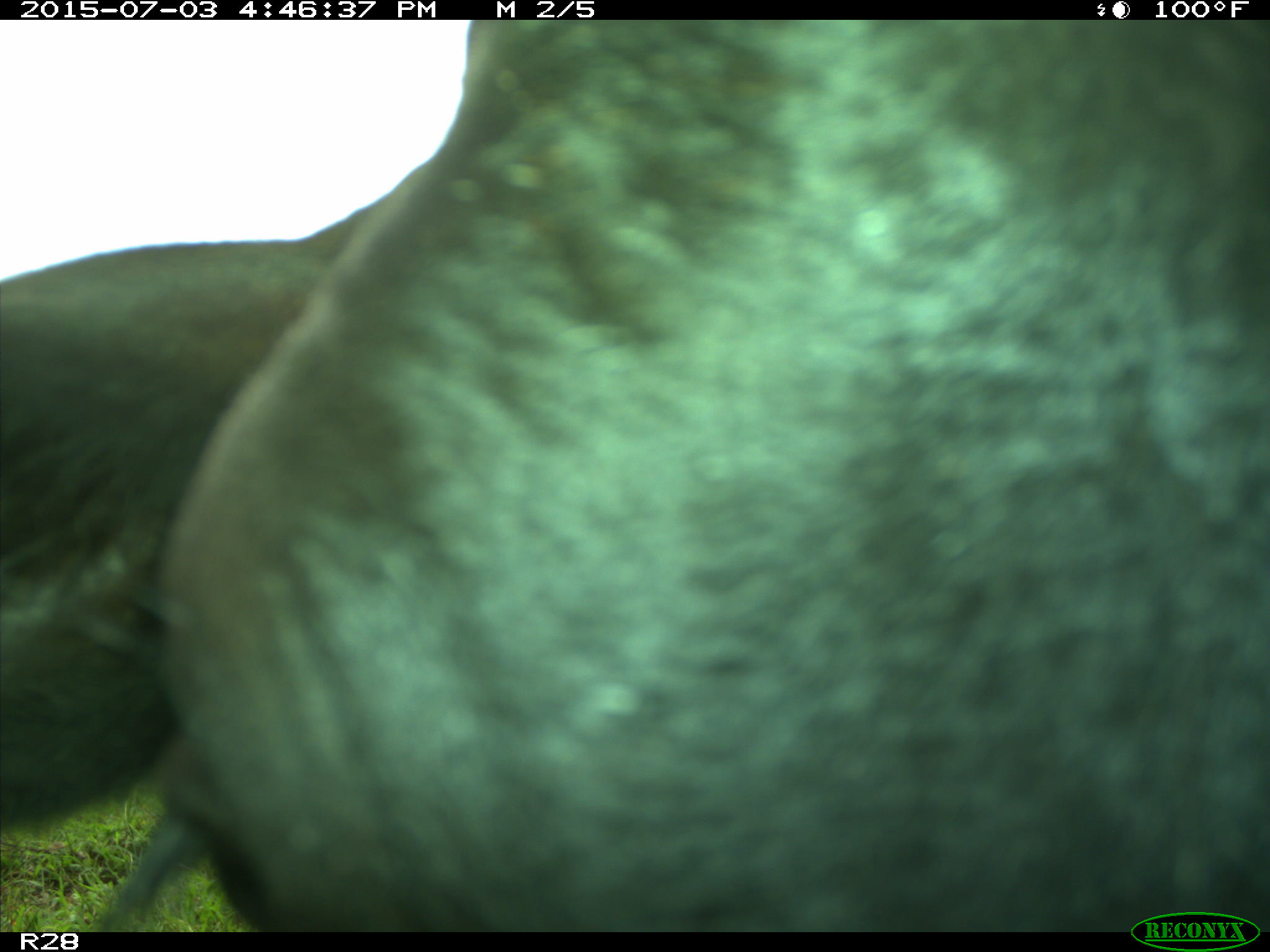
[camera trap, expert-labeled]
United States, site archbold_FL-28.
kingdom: Animalia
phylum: Chordata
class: Mammalia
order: Artiodactyla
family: Bovidae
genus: Bos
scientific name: Bos taurus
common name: domestic cow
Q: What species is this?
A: Bos taurus (domestic cow).